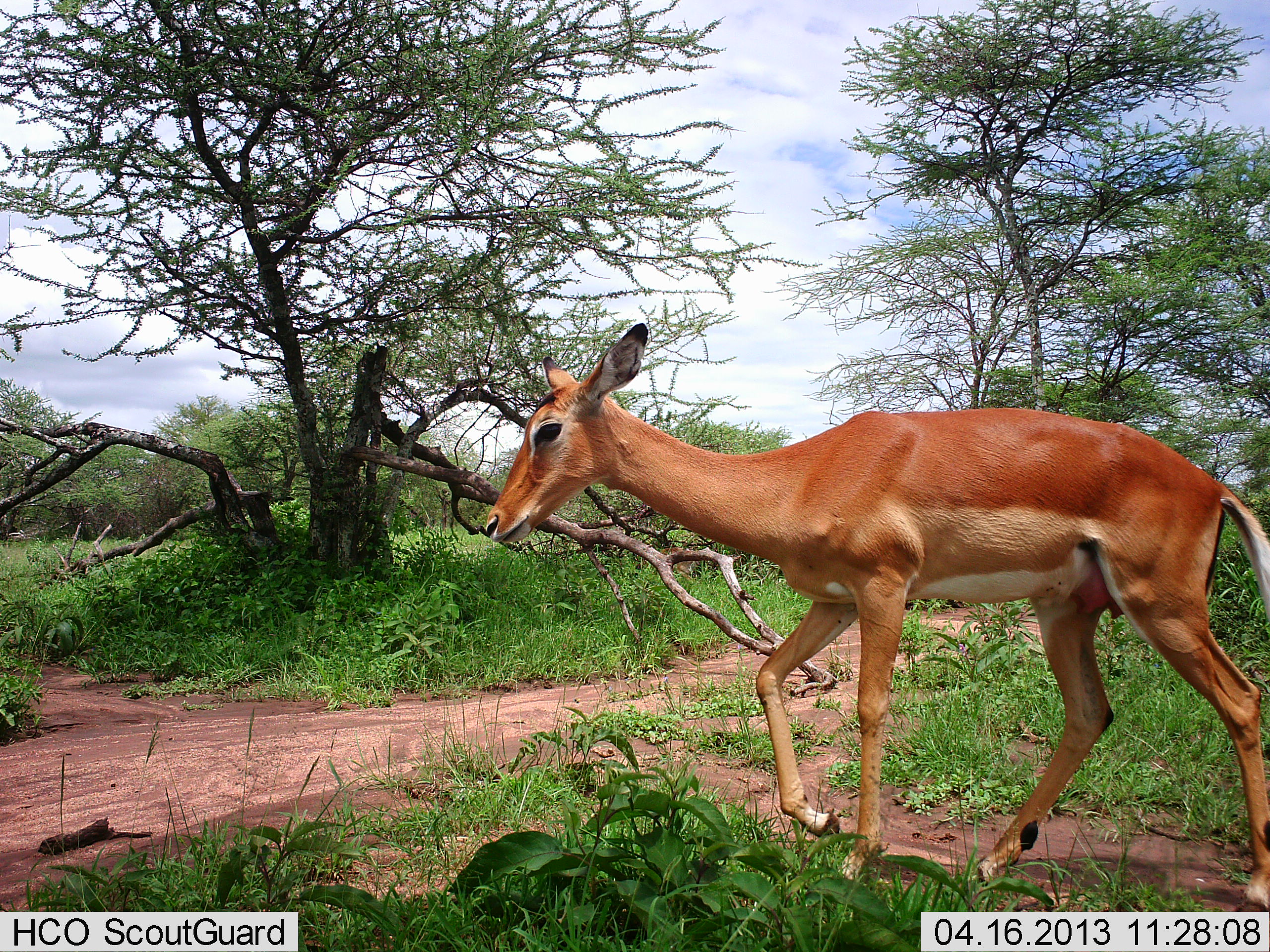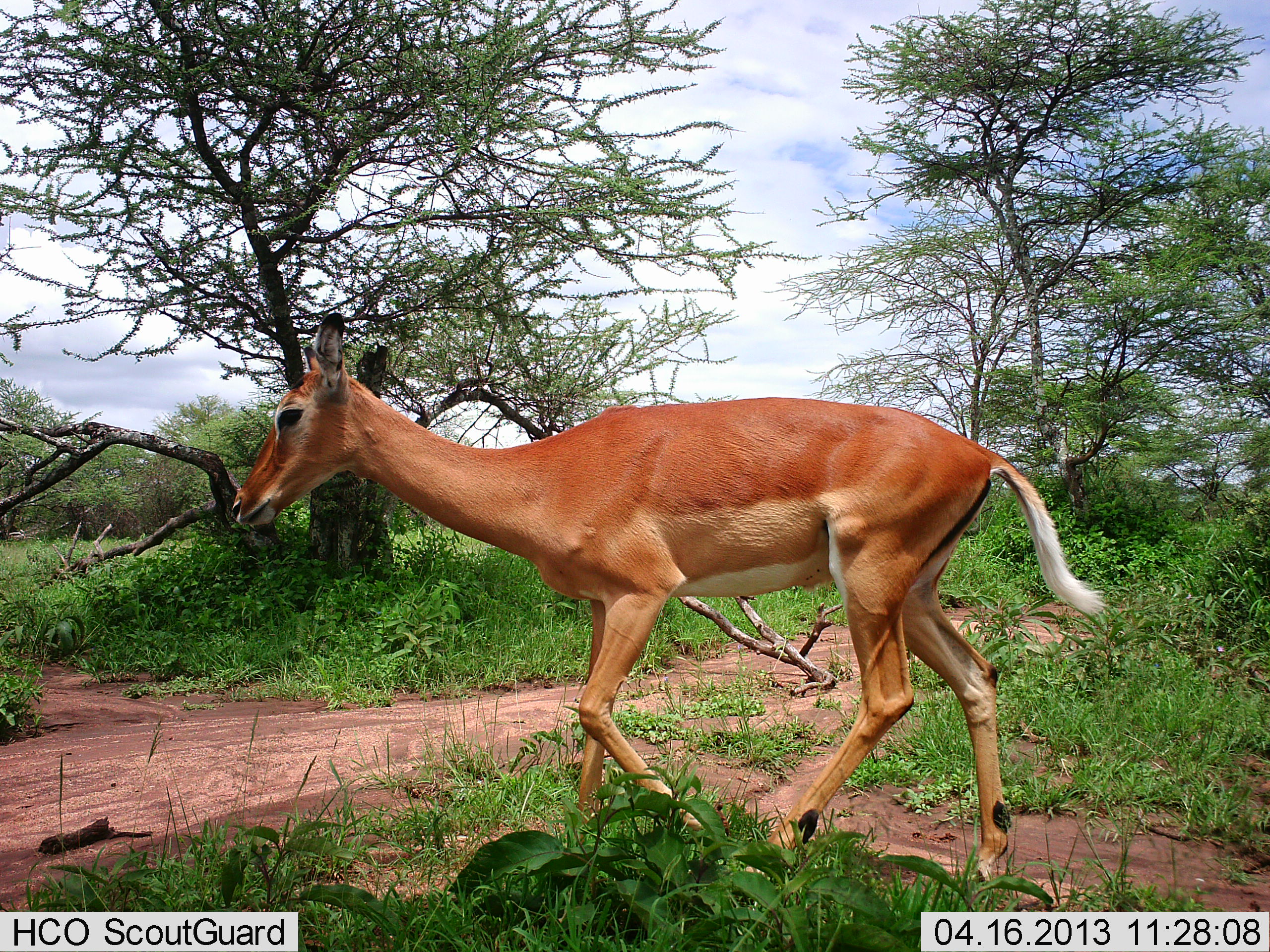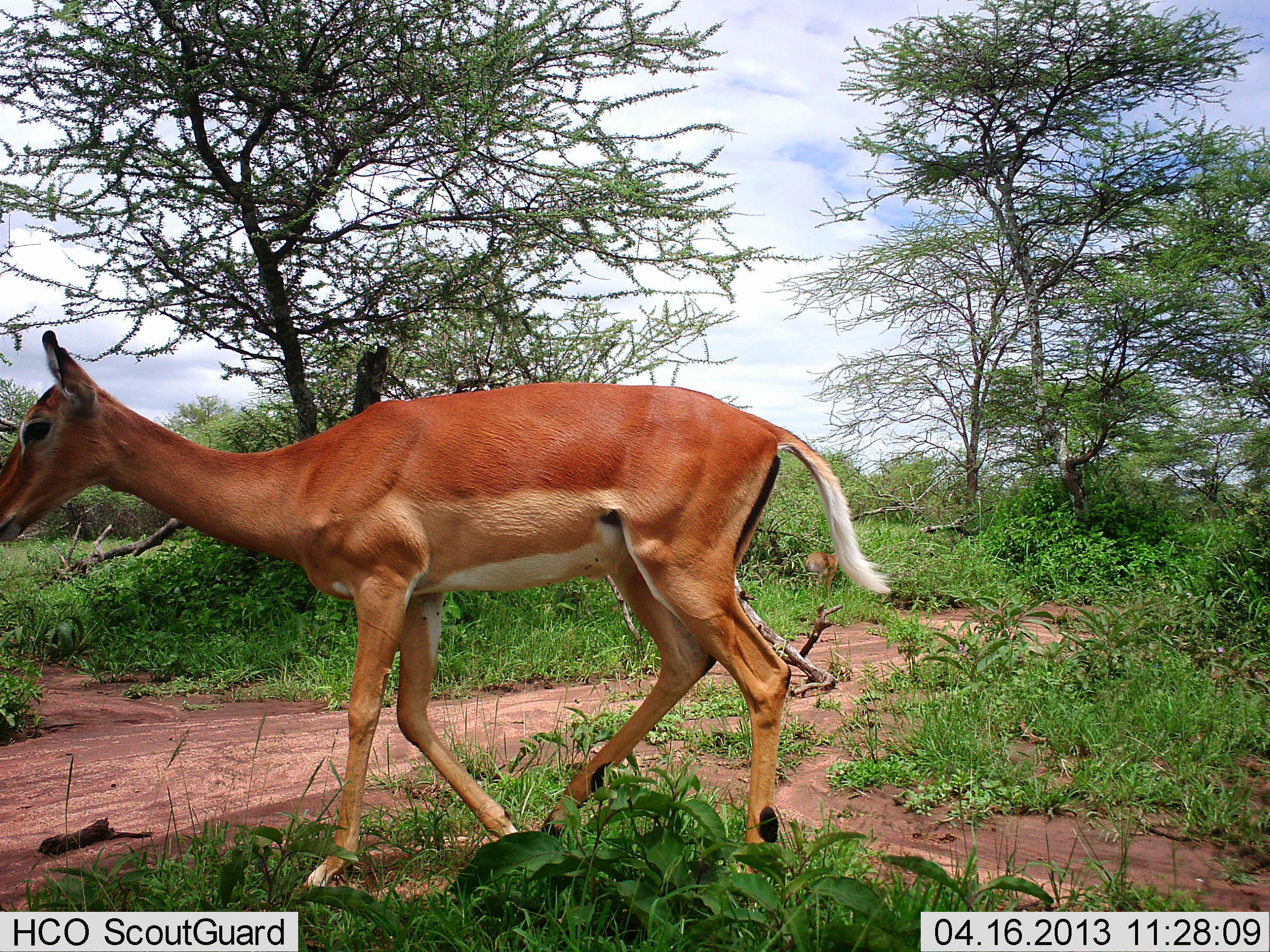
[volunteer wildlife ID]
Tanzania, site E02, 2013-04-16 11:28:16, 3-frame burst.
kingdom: Animalia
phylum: Chordata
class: Mammalia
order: Artiodactyla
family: Bovidae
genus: Aepyceros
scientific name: Aepyceros melampus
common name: impala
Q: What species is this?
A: Impala (Aepyceros melampus).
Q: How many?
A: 1.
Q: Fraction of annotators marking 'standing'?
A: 5%.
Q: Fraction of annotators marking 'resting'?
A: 0%.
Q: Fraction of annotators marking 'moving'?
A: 100%.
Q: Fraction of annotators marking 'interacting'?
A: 0%.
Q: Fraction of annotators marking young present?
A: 0%.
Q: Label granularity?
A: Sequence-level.